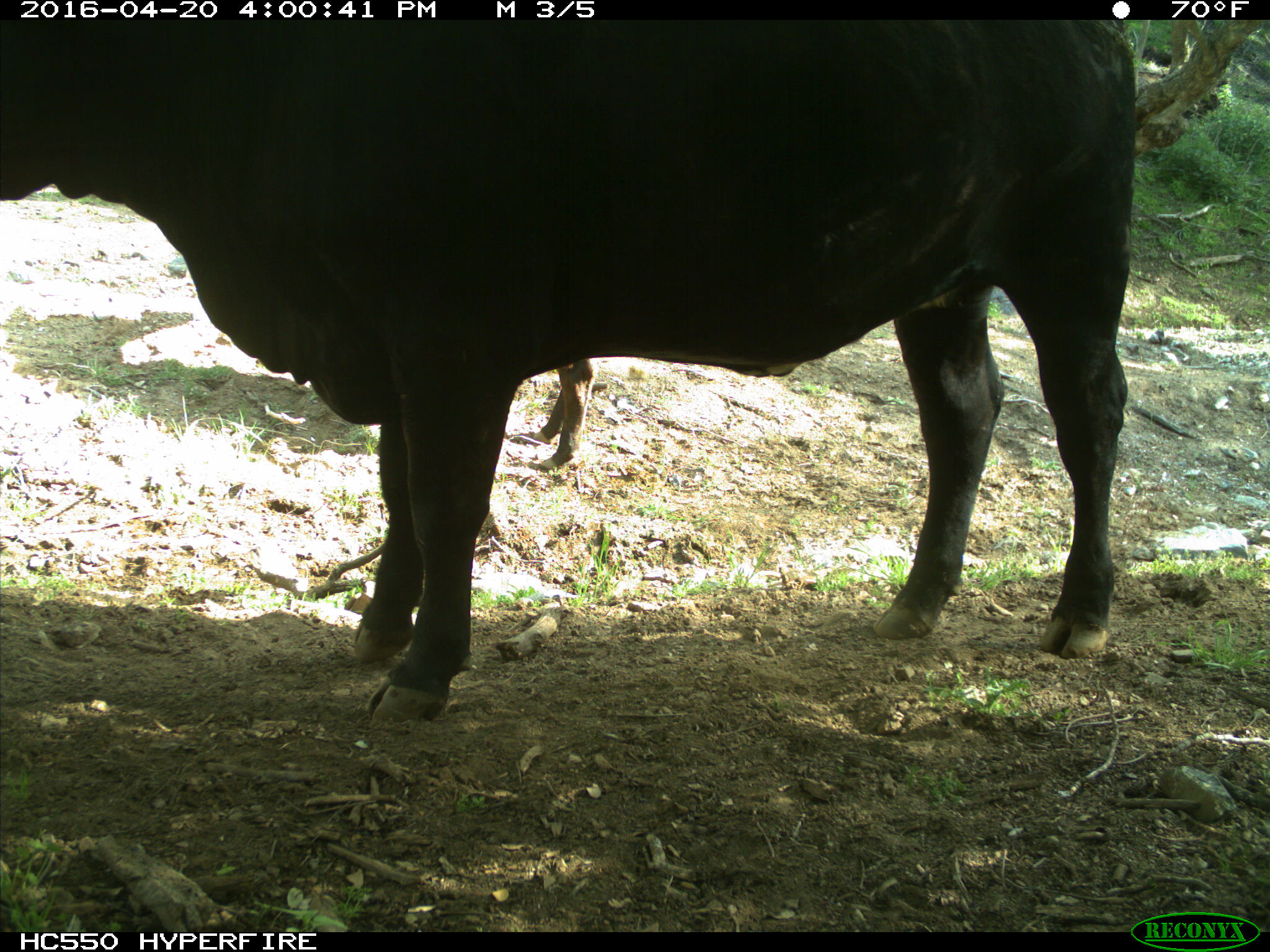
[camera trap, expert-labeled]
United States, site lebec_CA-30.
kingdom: Animalia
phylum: Chordata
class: Mammalia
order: Artiodactyla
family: Bovidae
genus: Bos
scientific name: Bos taurus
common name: domestic cow